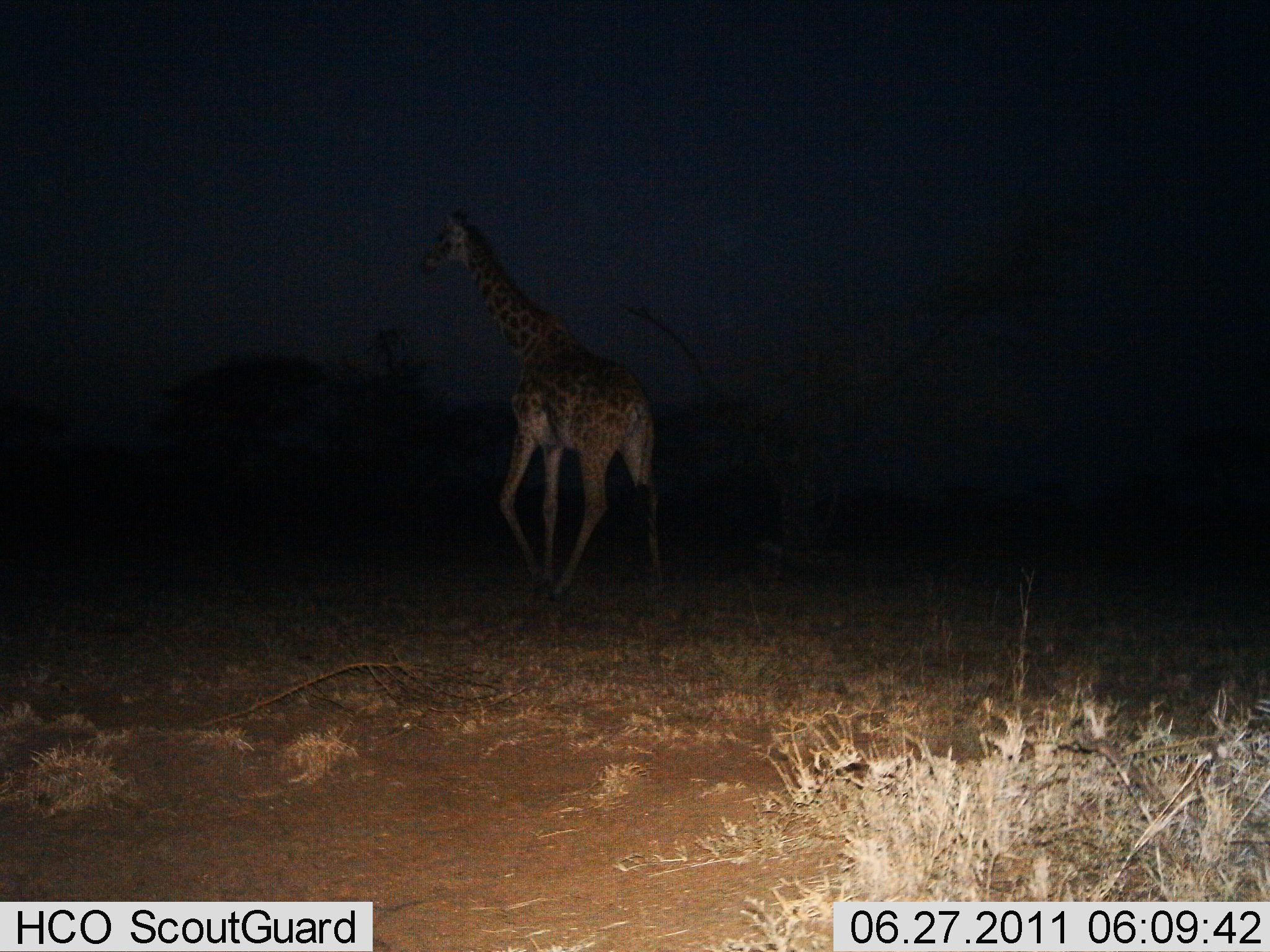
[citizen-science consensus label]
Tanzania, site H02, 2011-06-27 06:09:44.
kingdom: Animalia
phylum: Chordata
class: Mammalia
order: Artiodactyla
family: Giraffidae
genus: Giraffa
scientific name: Giraffa camelopardalis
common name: giraffe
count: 1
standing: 0%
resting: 0%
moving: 100%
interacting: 0%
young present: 10%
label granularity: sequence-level